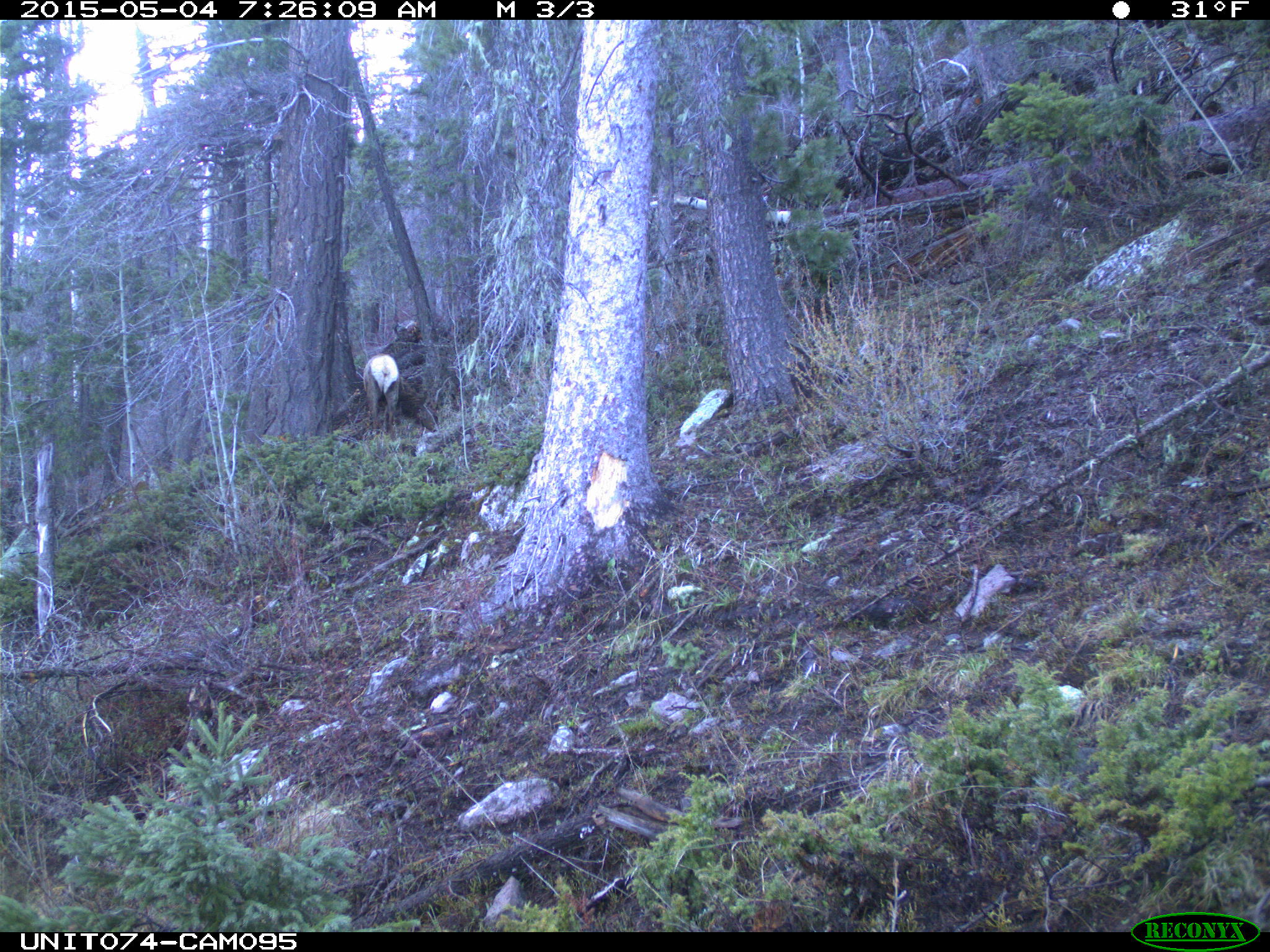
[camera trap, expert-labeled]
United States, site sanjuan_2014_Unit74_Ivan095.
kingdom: Animalia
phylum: Chordata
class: Mammalia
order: Artiodactyla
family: Cervidae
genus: Cervus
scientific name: Cervus elaphus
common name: red deer